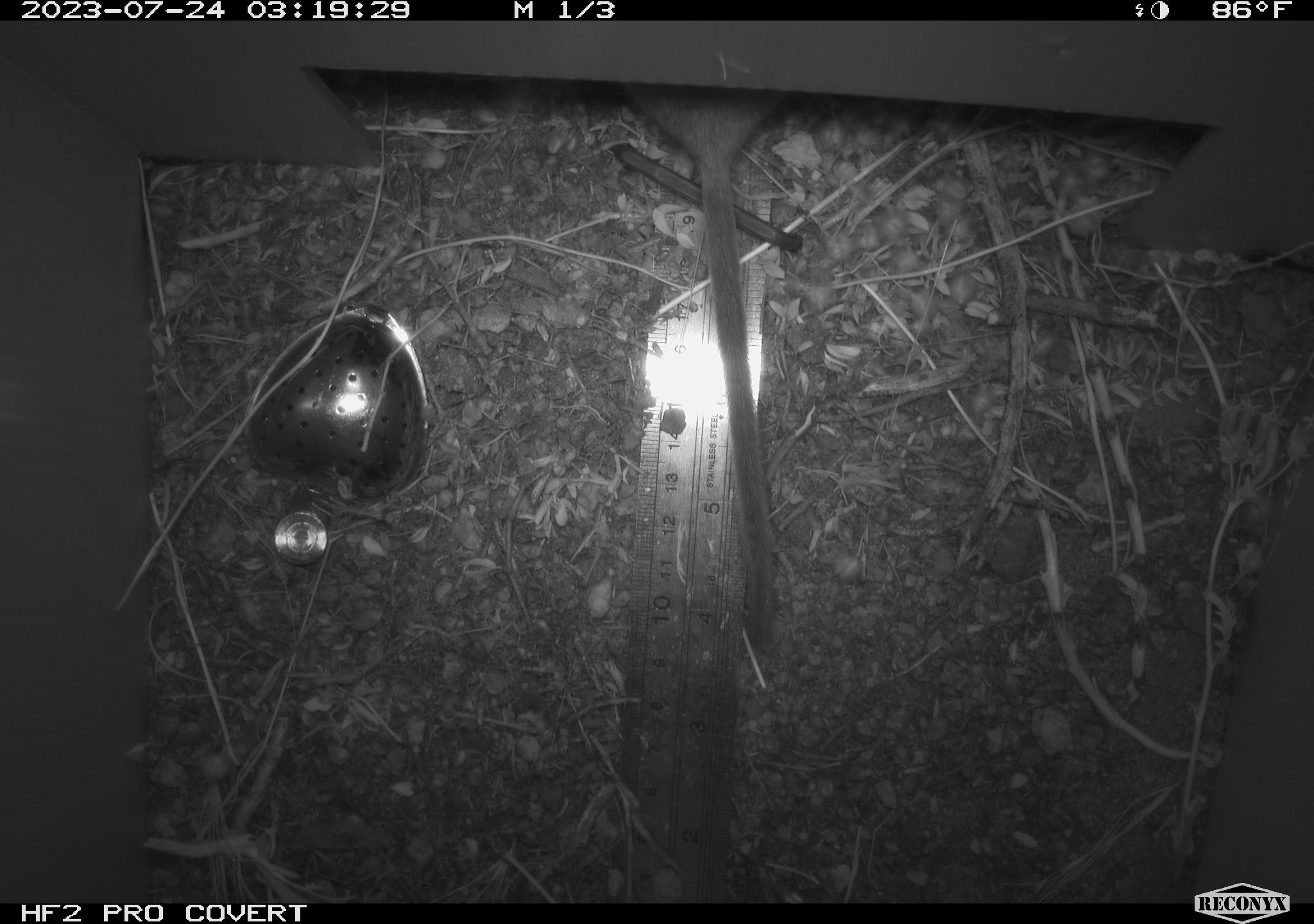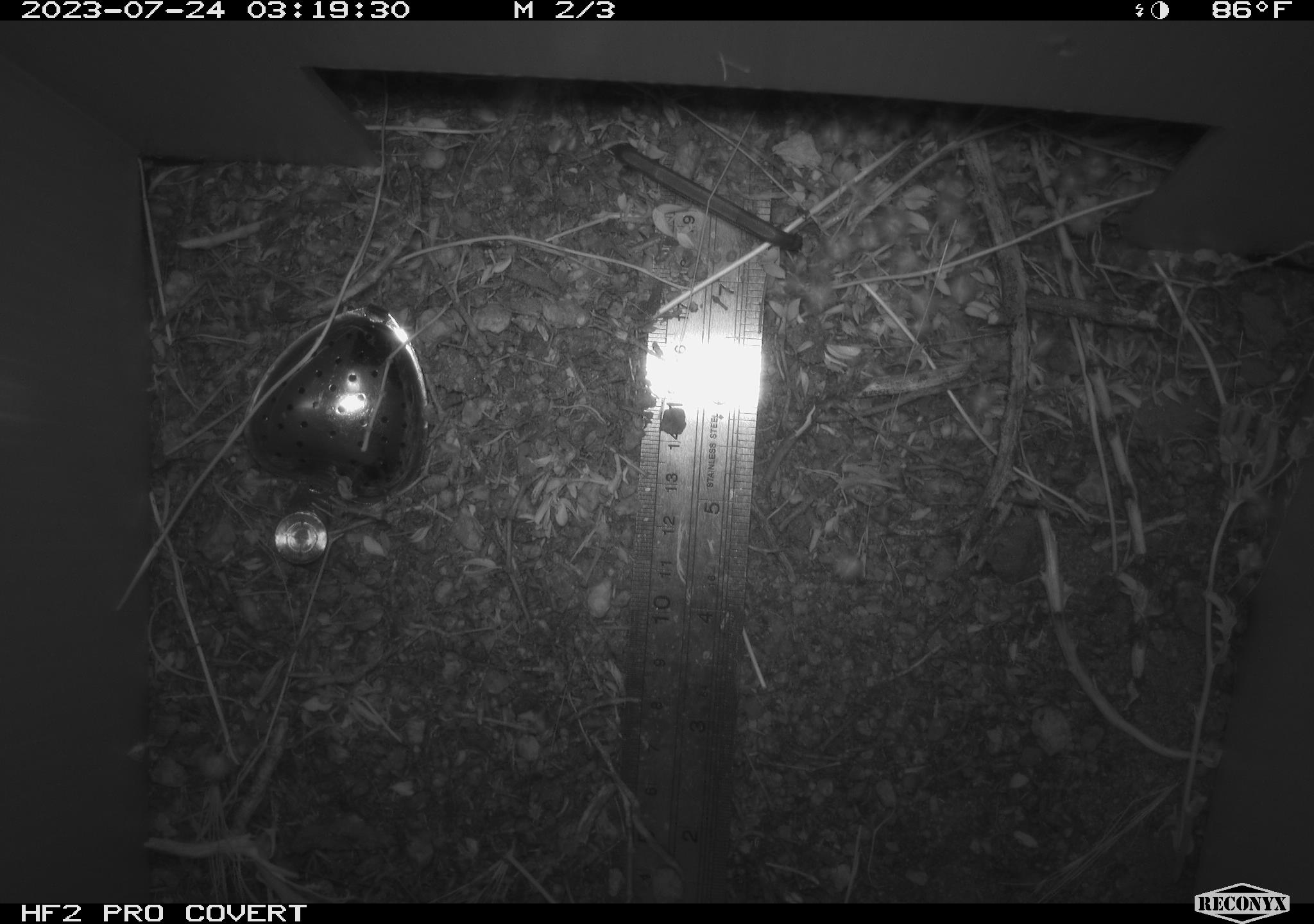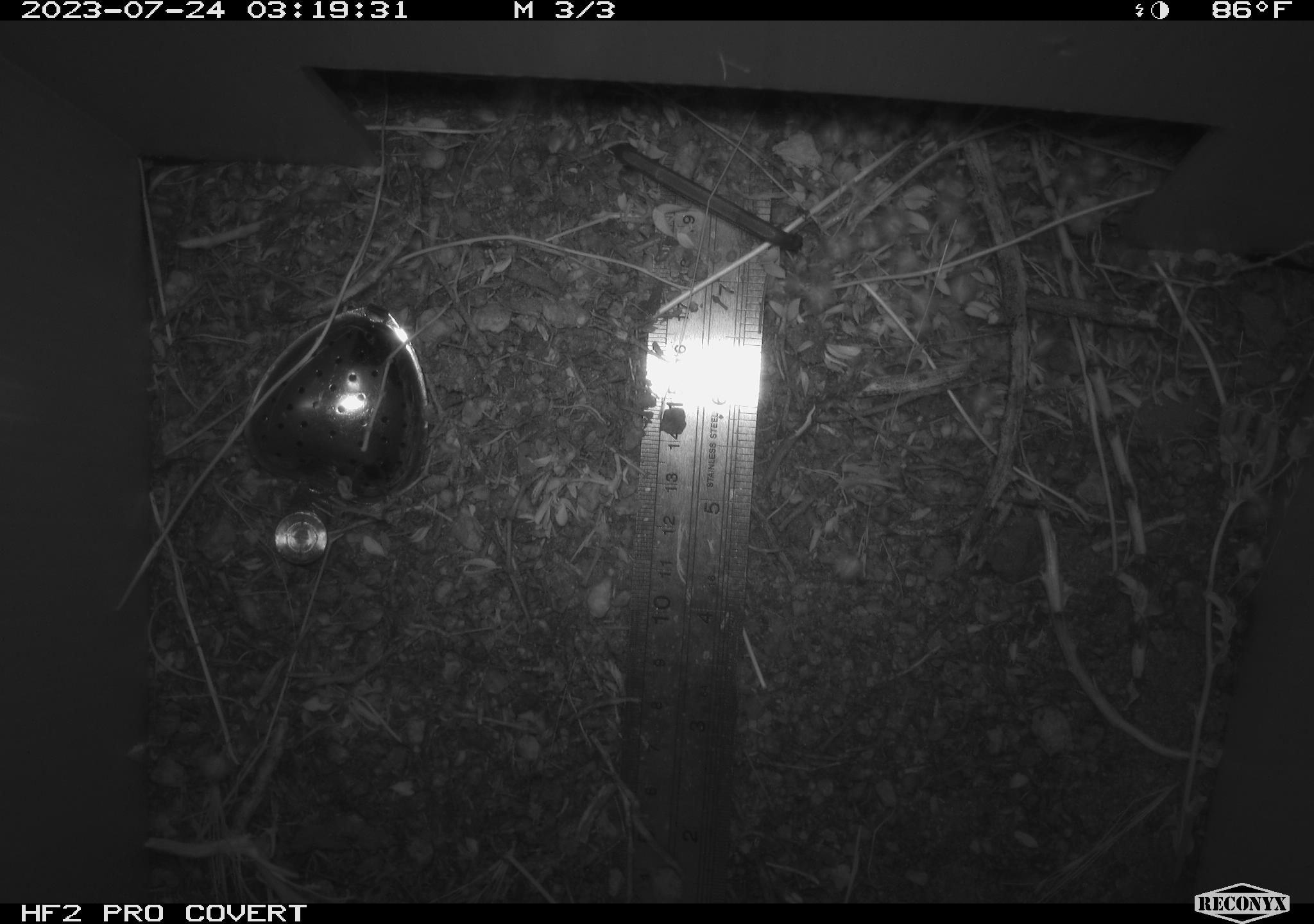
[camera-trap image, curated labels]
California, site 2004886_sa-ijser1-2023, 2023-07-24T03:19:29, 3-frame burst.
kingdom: Animalia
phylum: Chordata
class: Mammalia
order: Rodentia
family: Cricetidae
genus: Neotoma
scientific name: Neotoma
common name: pack rat or woodrat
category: neotoma species